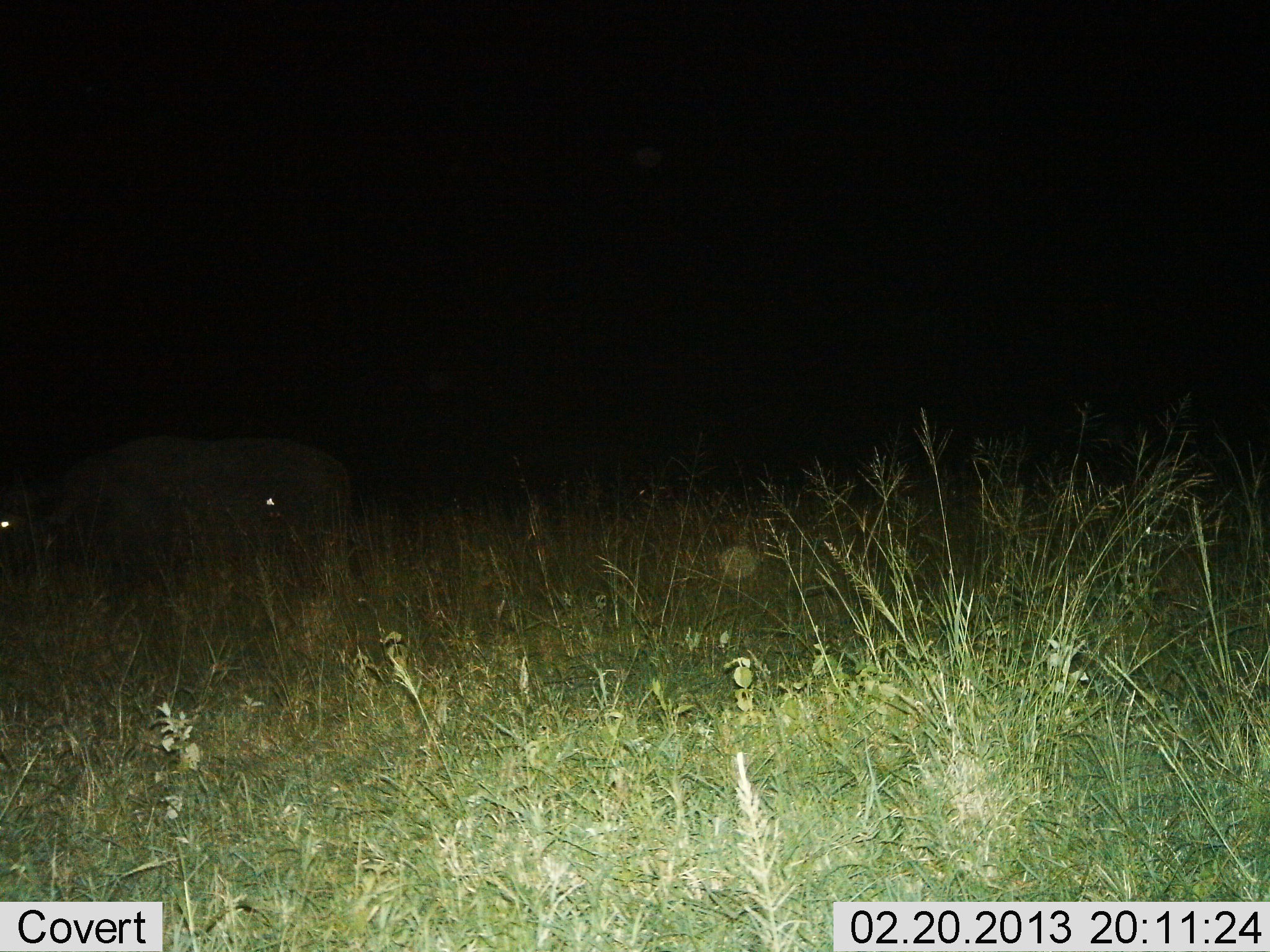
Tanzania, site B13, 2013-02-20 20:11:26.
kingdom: Animalia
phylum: Chordata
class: Mammalia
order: Artiodactyla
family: Bovidae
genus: Syncerus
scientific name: Syncerus caffer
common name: cape buffalo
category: buffalo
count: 1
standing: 88%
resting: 0%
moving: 12%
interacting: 0%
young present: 0%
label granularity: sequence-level